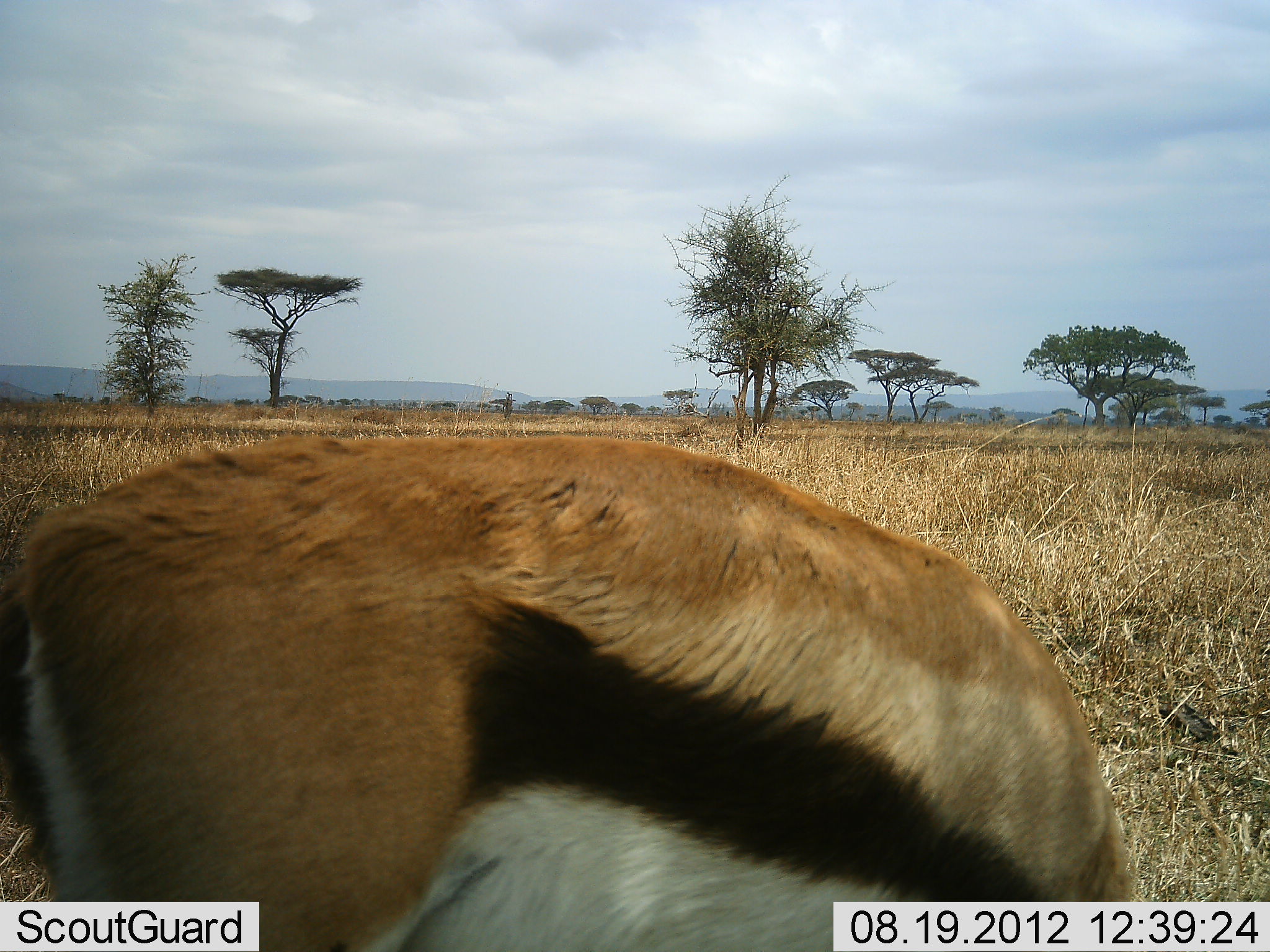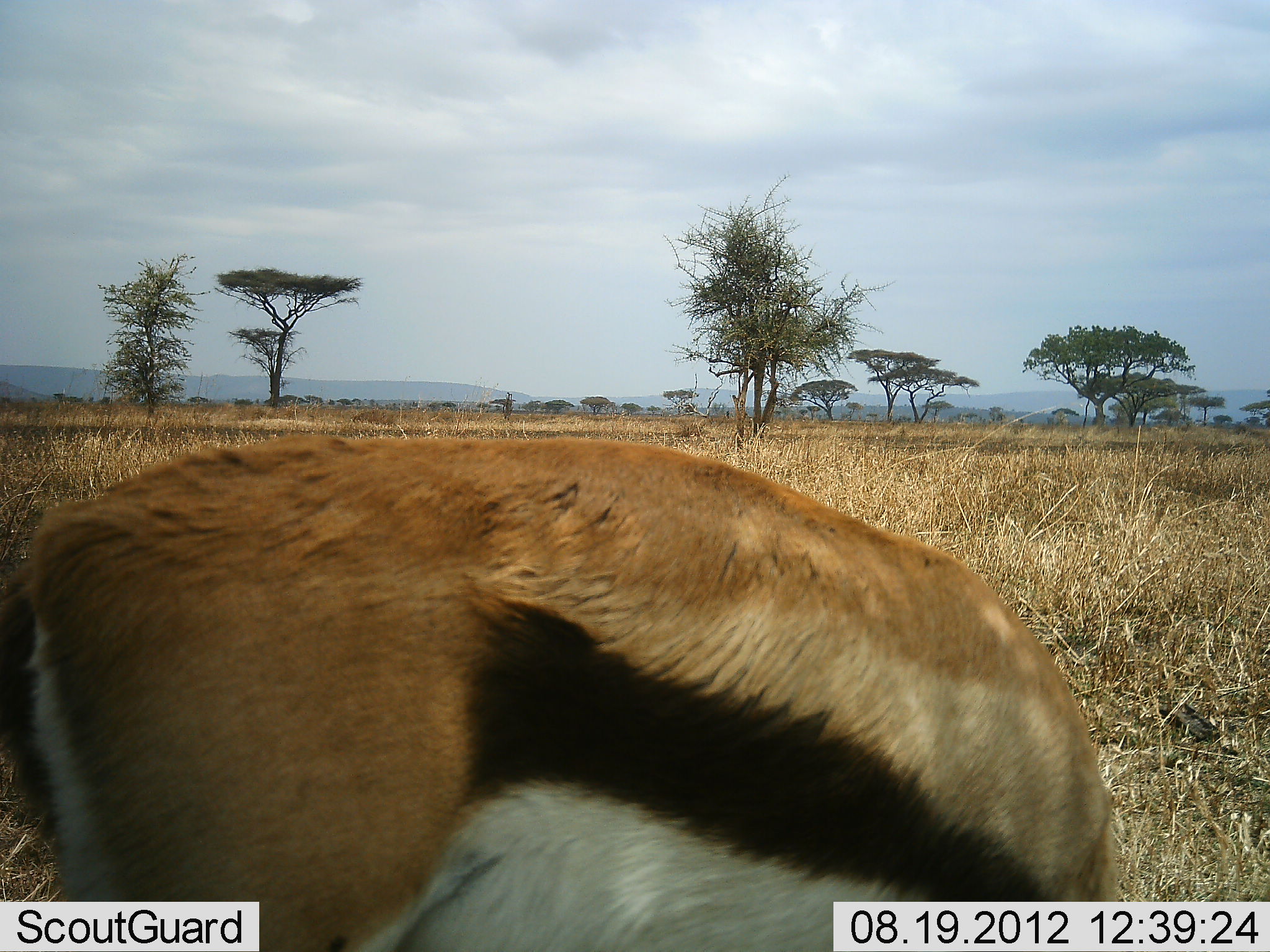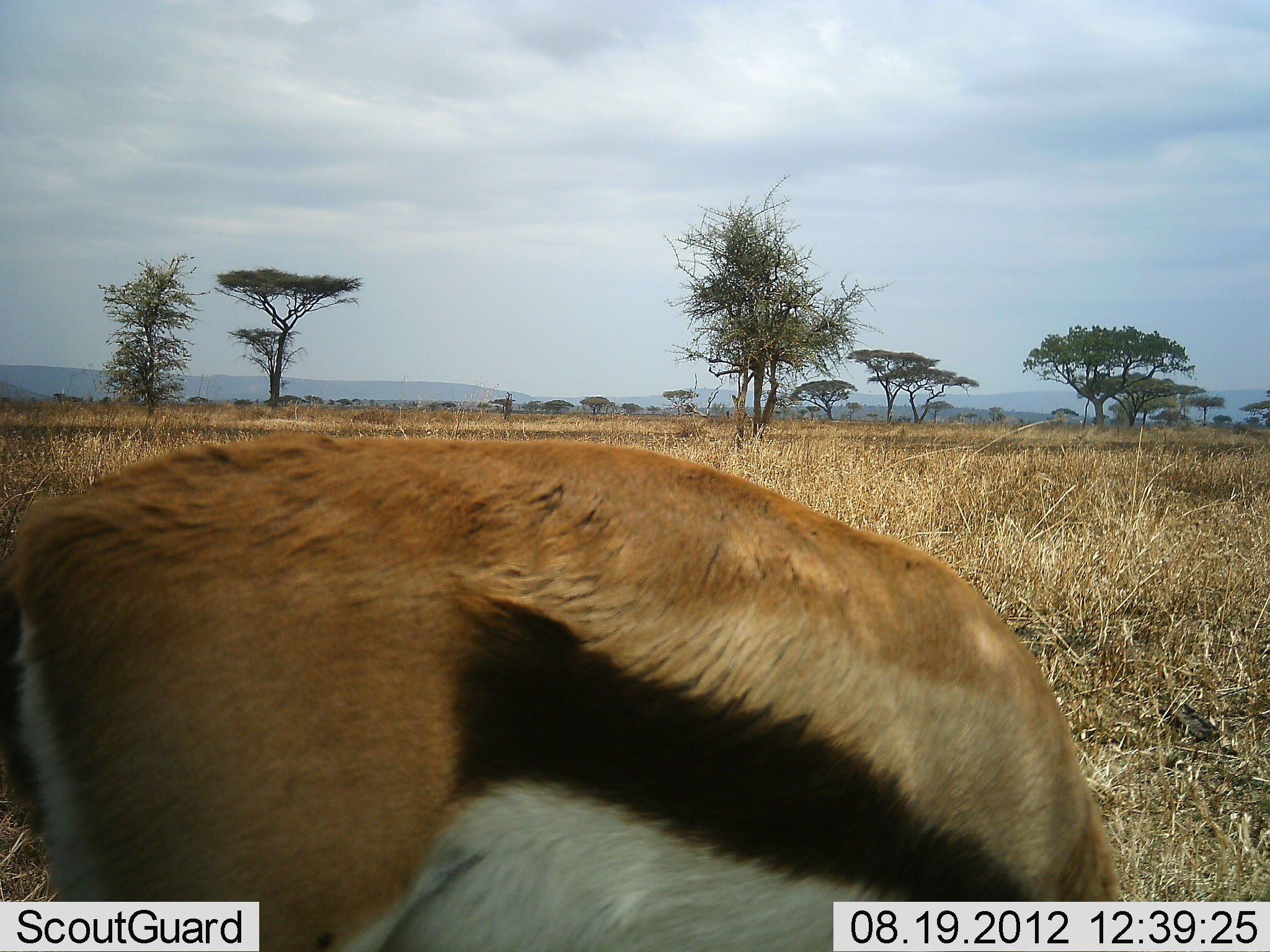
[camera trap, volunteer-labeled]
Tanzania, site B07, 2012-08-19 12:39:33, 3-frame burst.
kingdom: Animalia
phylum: Chordata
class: Mammalia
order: Artiodactyla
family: Bovidae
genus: Eudorcas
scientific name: Eudorcas thomsonii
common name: thomson's gazelle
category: gazellethomsons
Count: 1.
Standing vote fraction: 20%.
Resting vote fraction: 0%.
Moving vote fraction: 0%.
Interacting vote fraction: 0%.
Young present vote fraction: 0%.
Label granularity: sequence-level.